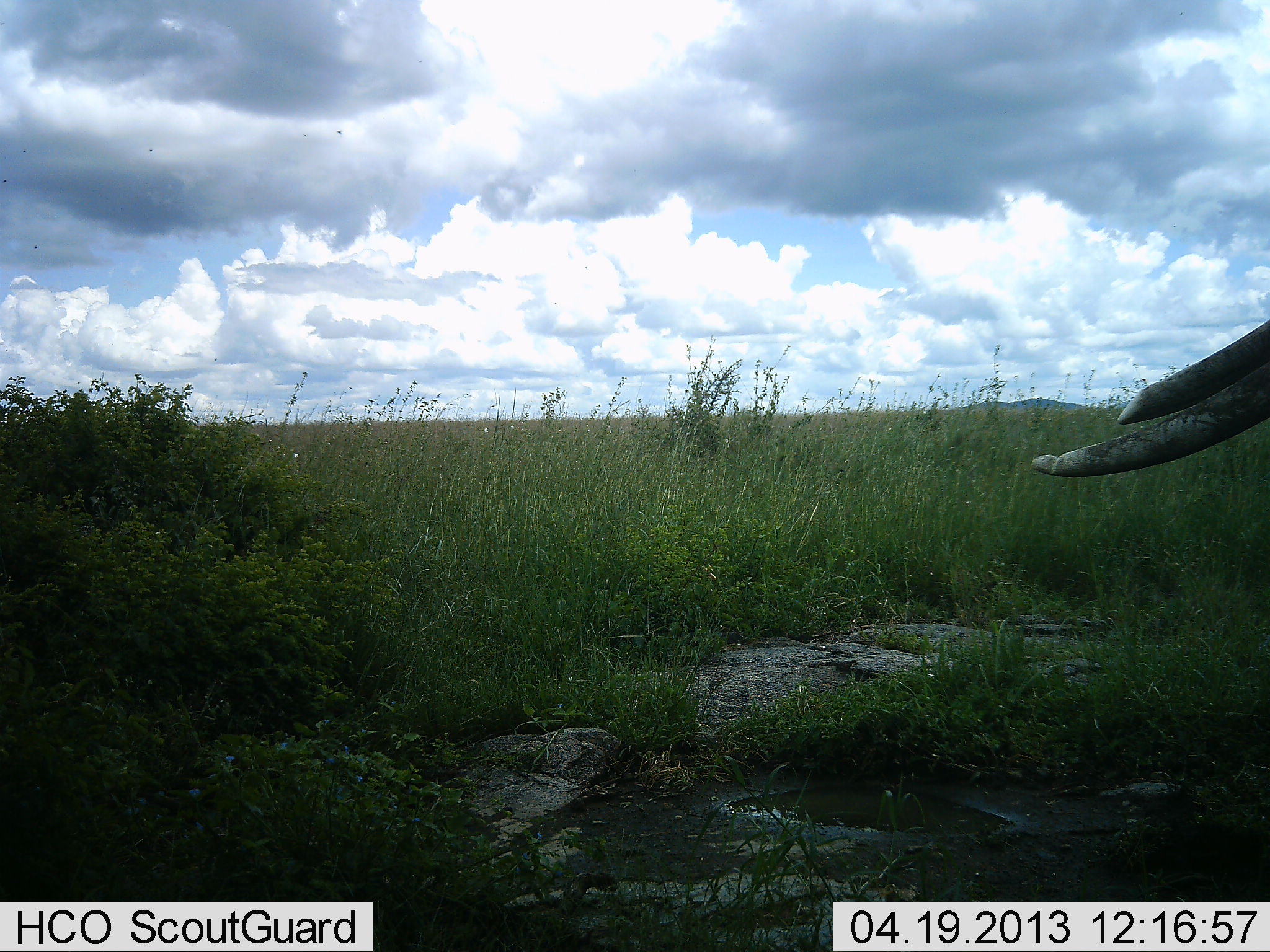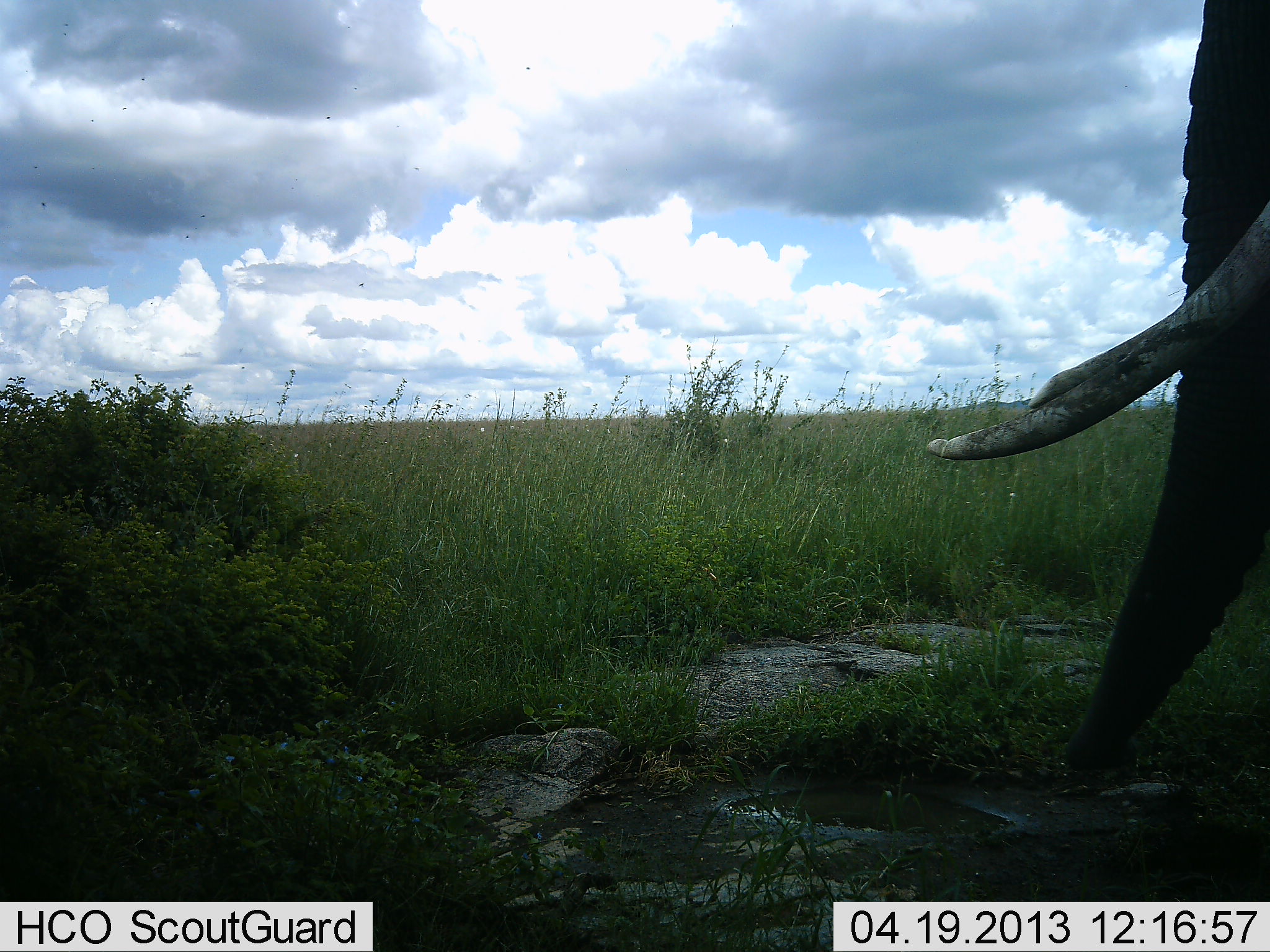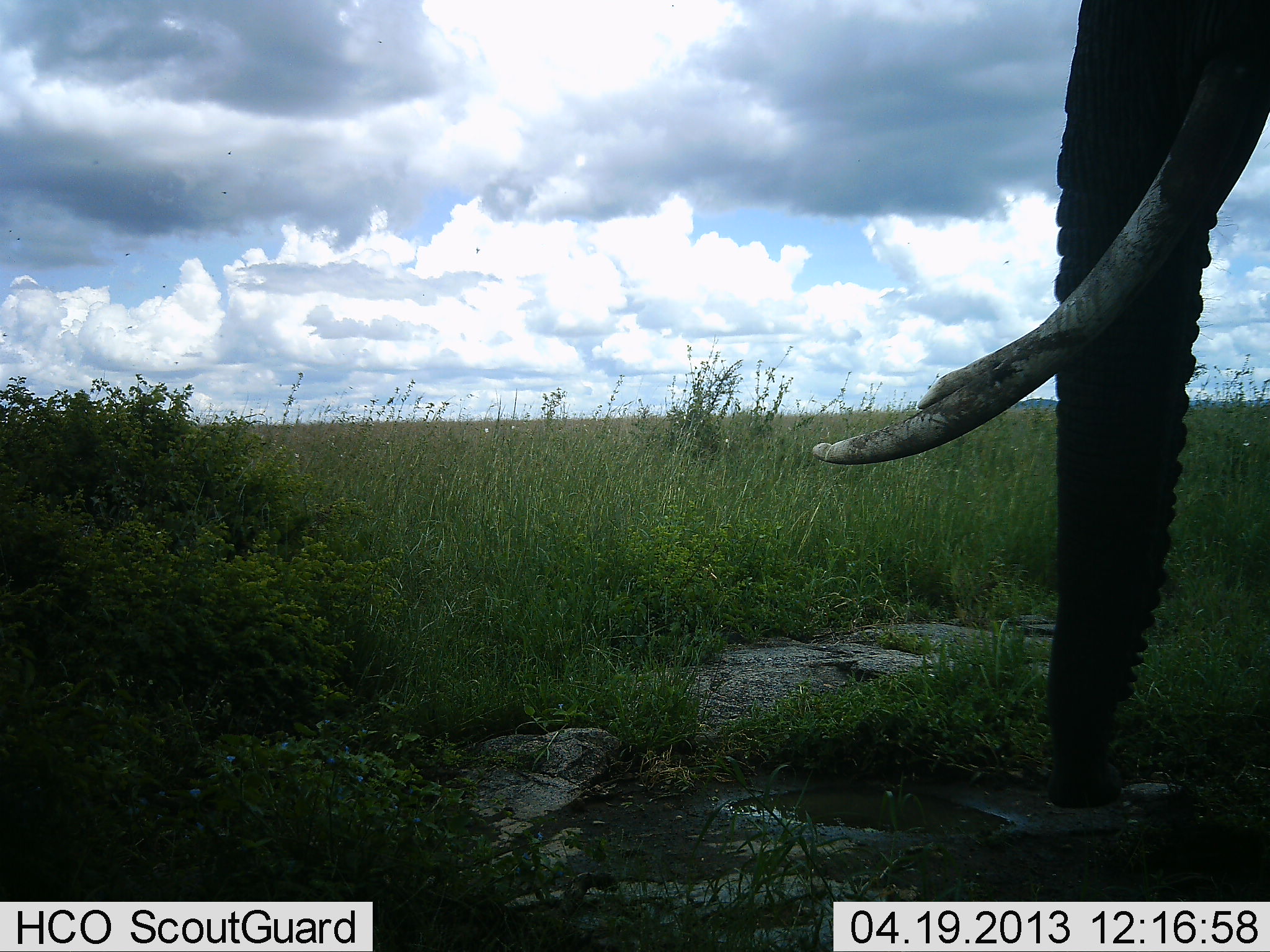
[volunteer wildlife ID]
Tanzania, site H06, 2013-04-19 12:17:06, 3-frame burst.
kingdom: Animalia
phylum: Chordata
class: Mammalia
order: Proboscidea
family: Elephantidae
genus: Loxodonta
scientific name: Loxodonta africana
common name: african bush elephant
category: elephant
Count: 1.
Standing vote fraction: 35%.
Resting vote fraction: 0%.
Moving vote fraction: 57%.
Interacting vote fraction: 0%.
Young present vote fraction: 0%.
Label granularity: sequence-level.